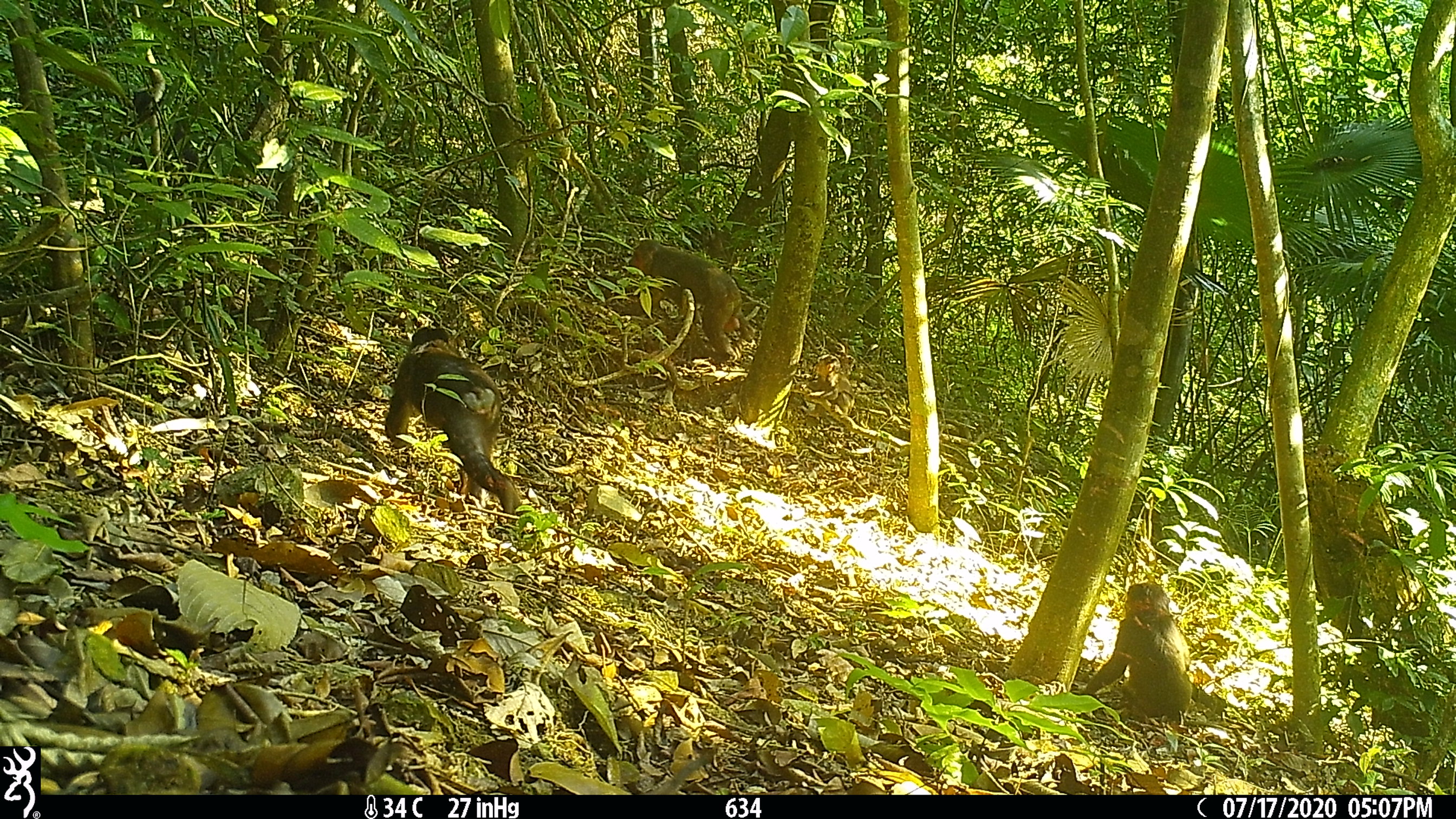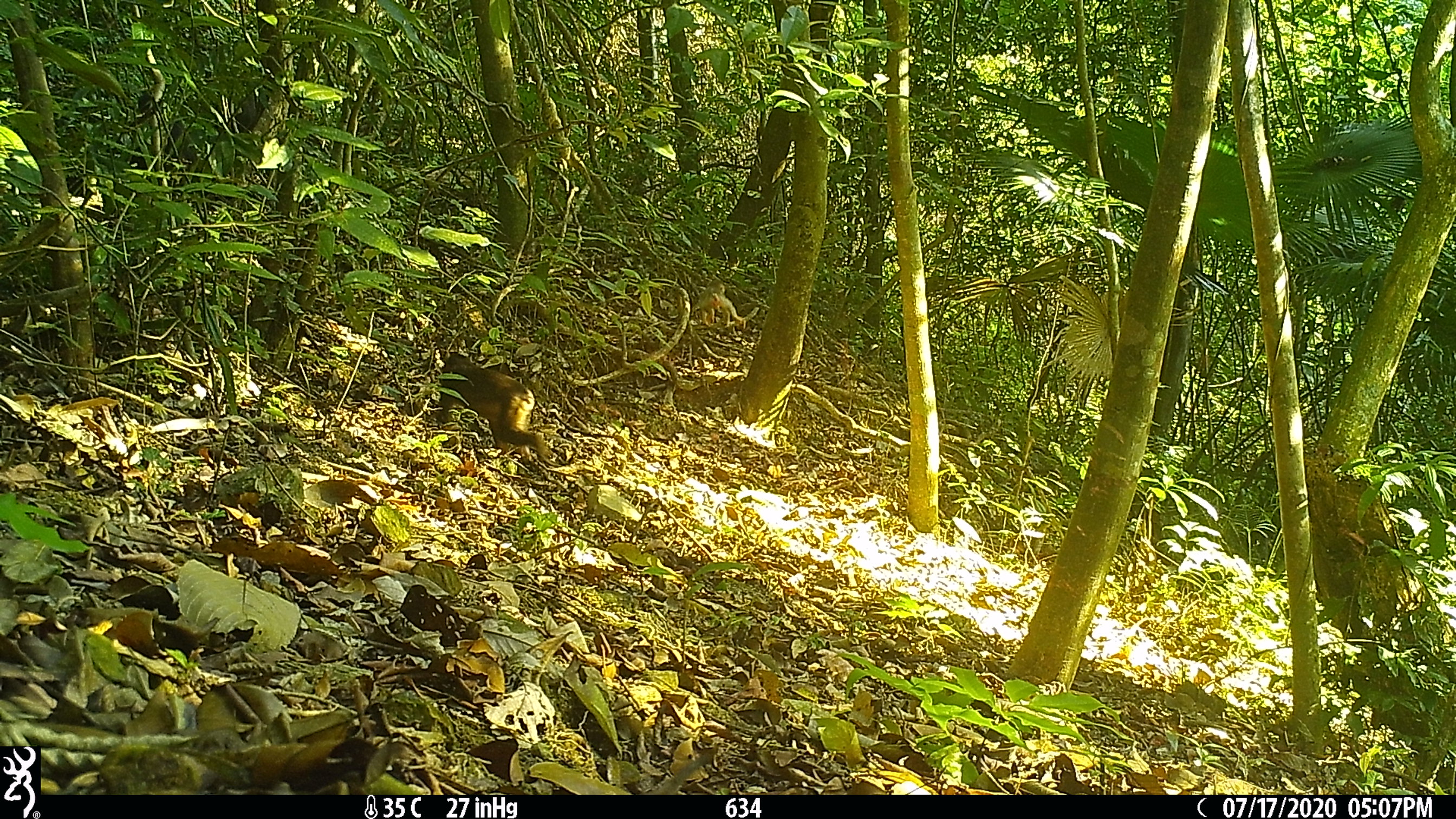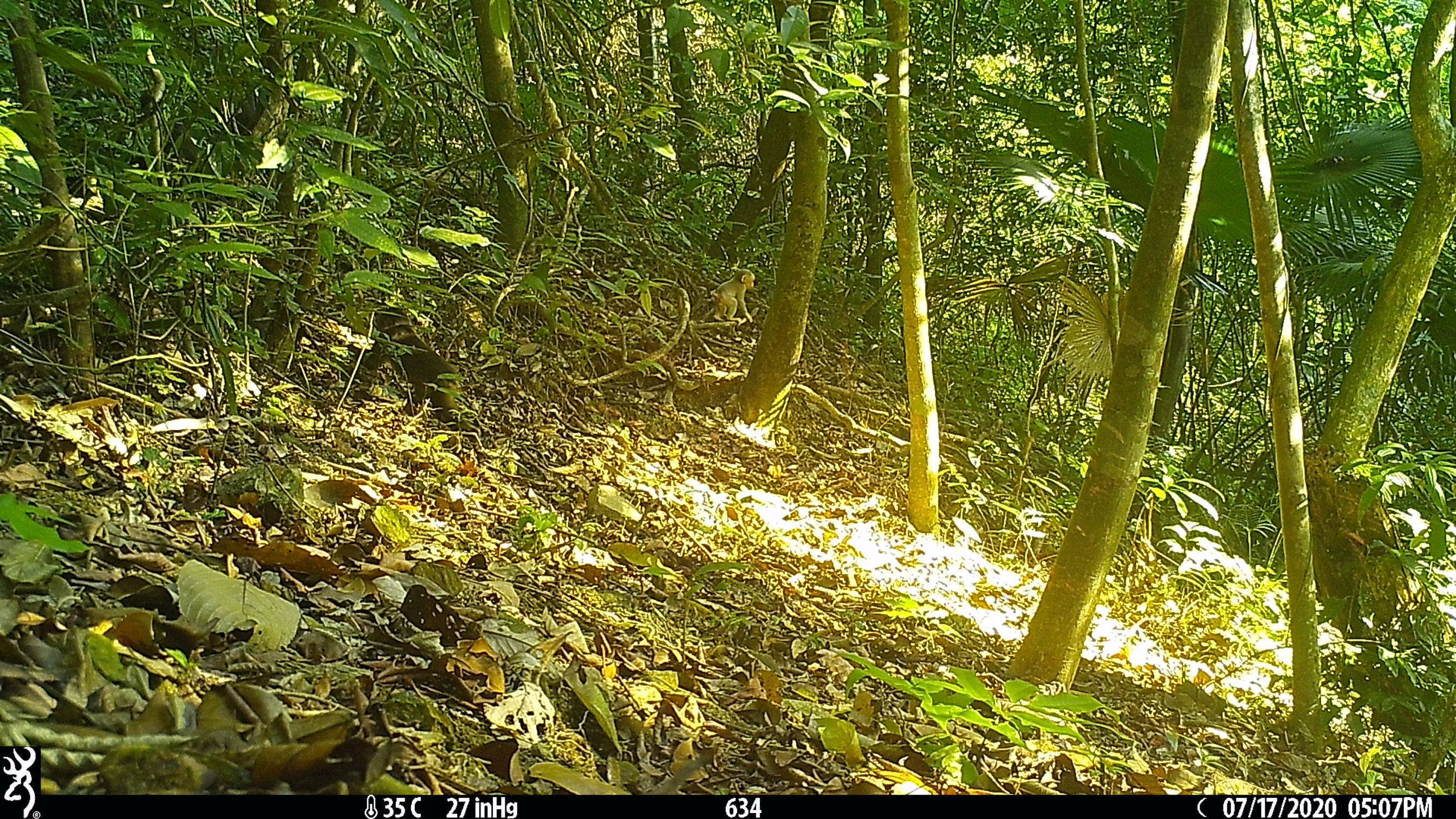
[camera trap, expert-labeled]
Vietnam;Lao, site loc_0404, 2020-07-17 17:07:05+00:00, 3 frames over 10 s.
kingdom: Animalia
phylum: Chordata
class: Mammalia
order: Primates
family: Cercopithecidae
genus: Macaca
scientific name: Macaca arctoides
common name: stump-tailed macaque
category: stump tailed macaque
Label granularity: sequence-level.